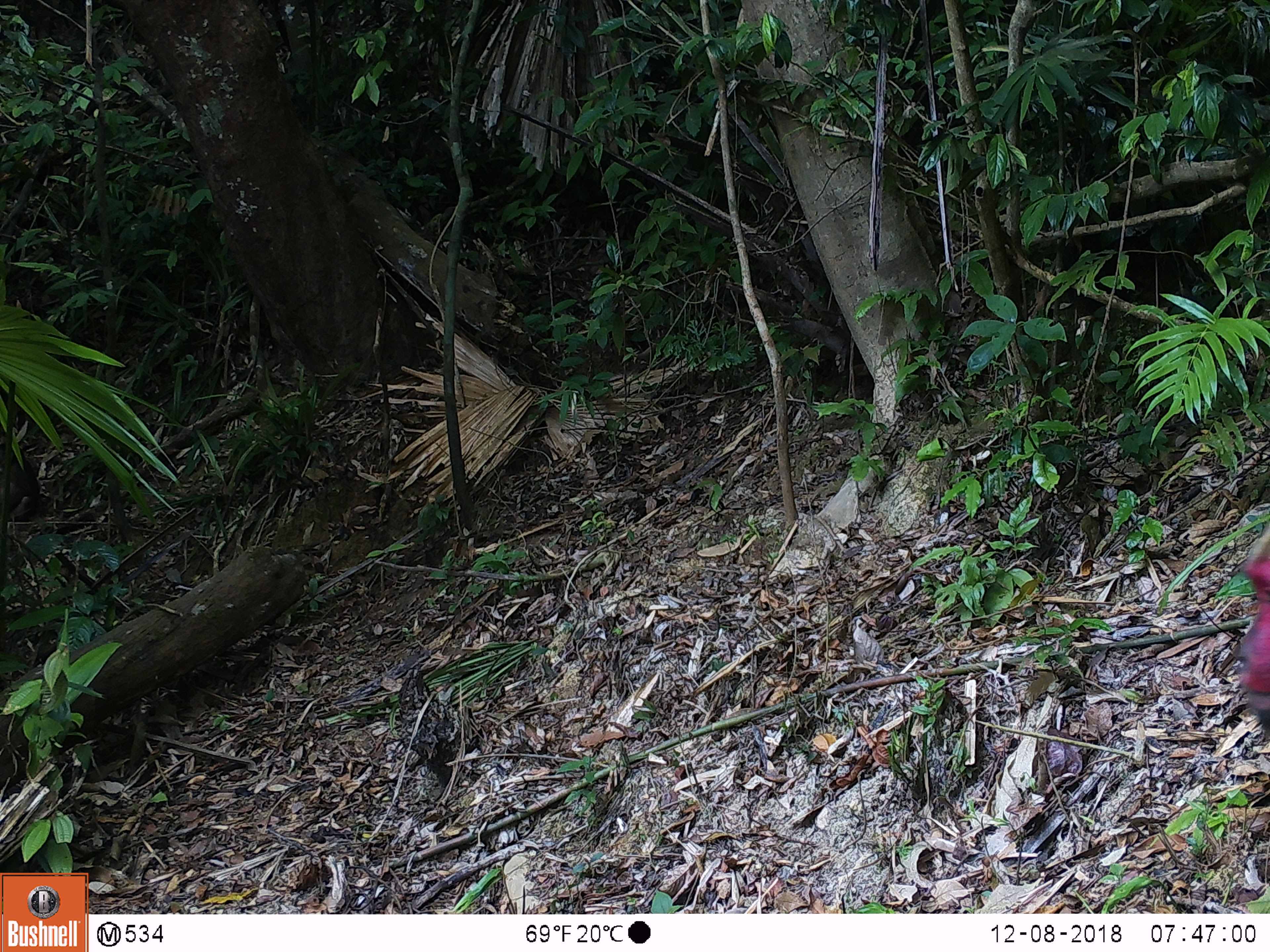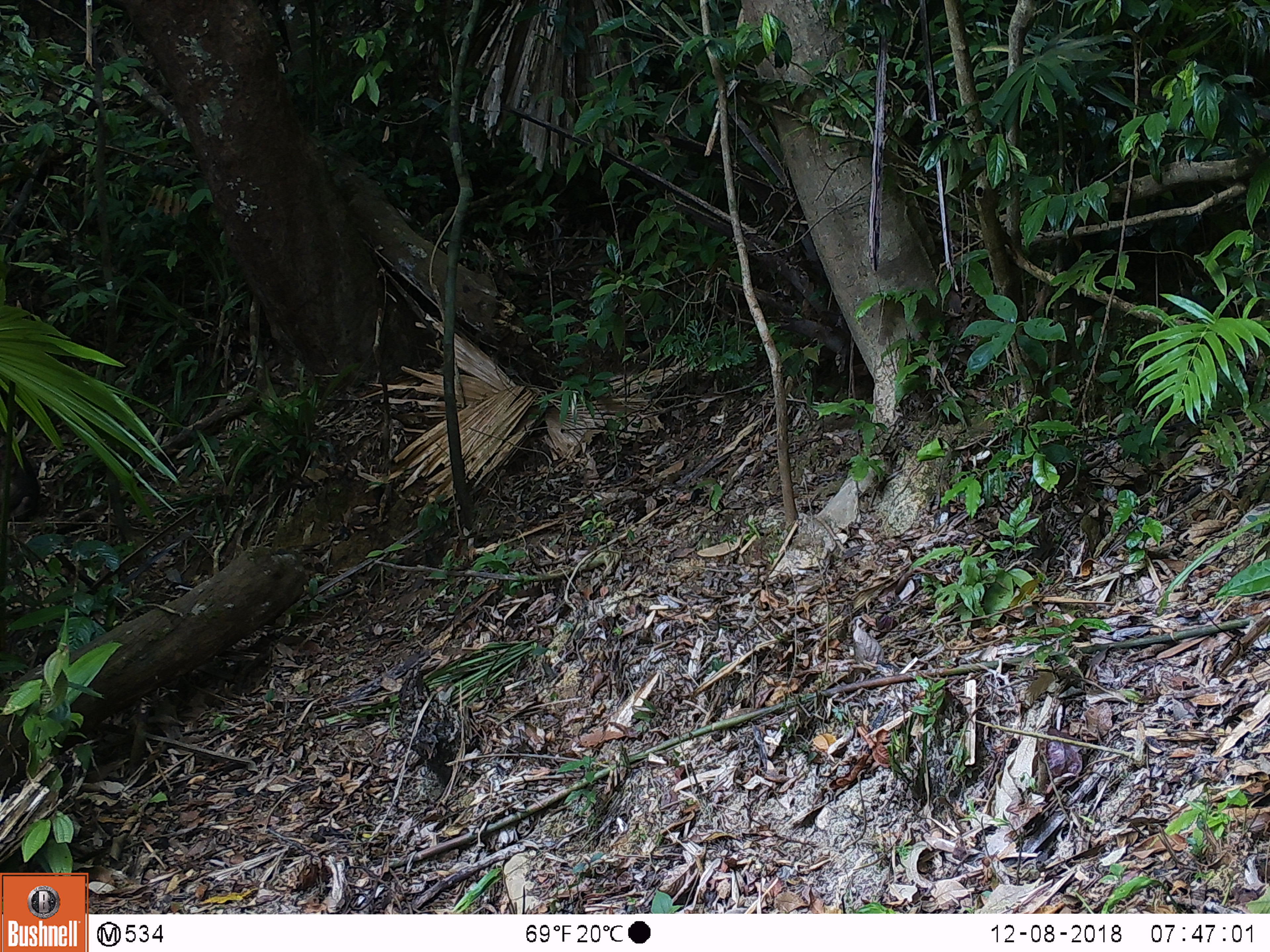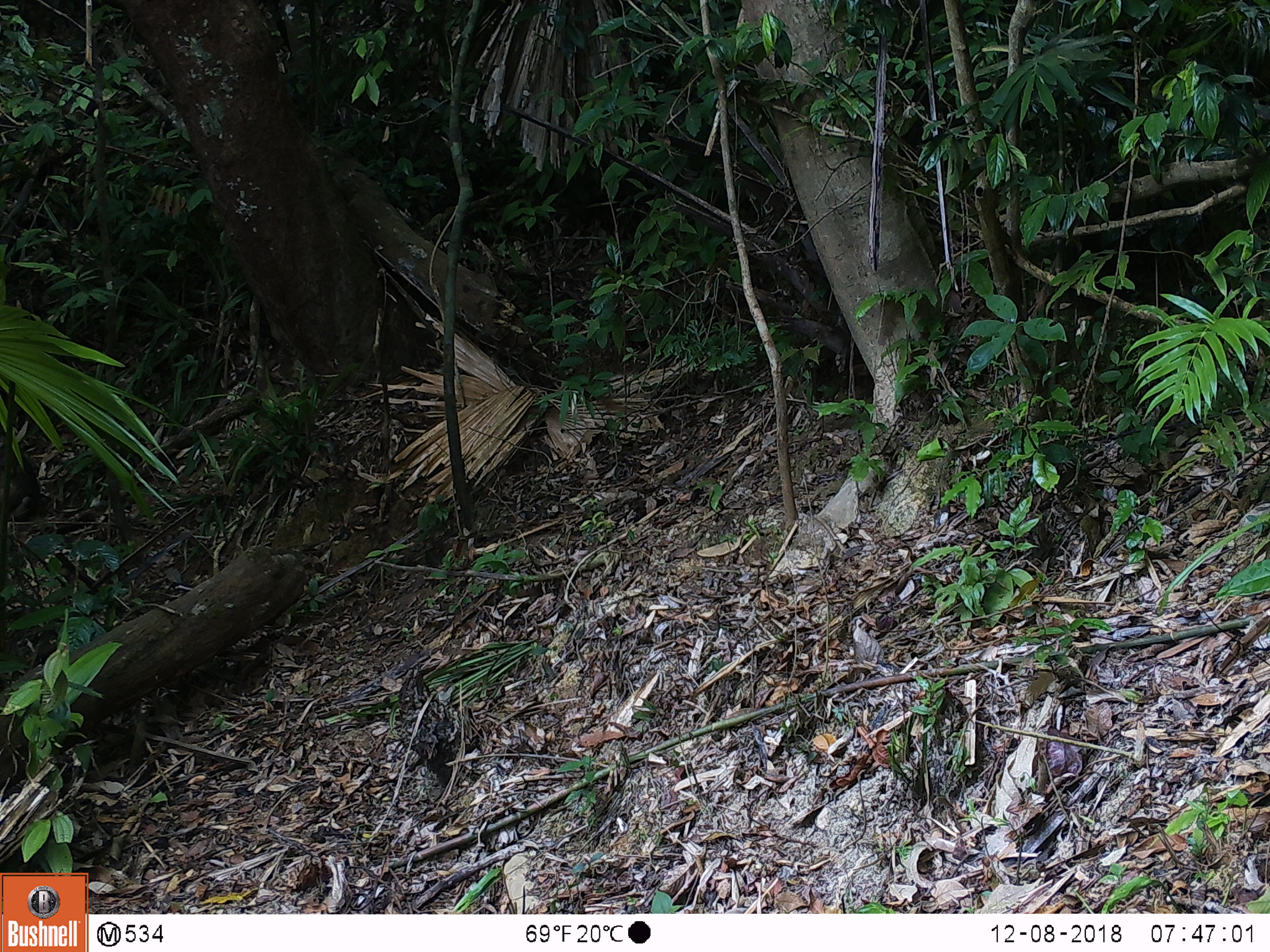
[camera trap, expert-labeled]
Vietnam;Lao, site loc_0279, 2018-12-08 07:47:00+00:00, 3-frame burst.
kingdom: Animalia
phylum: Chordata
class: Mammalia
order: Primates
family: Cercopithecidae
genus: Macaca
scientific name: Macaca arctoides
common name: stump-tailed macaque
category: stump tailed macaque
Stump tailed macaque (stump-tailed macaque) (Macaca arctoides). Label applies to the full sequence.